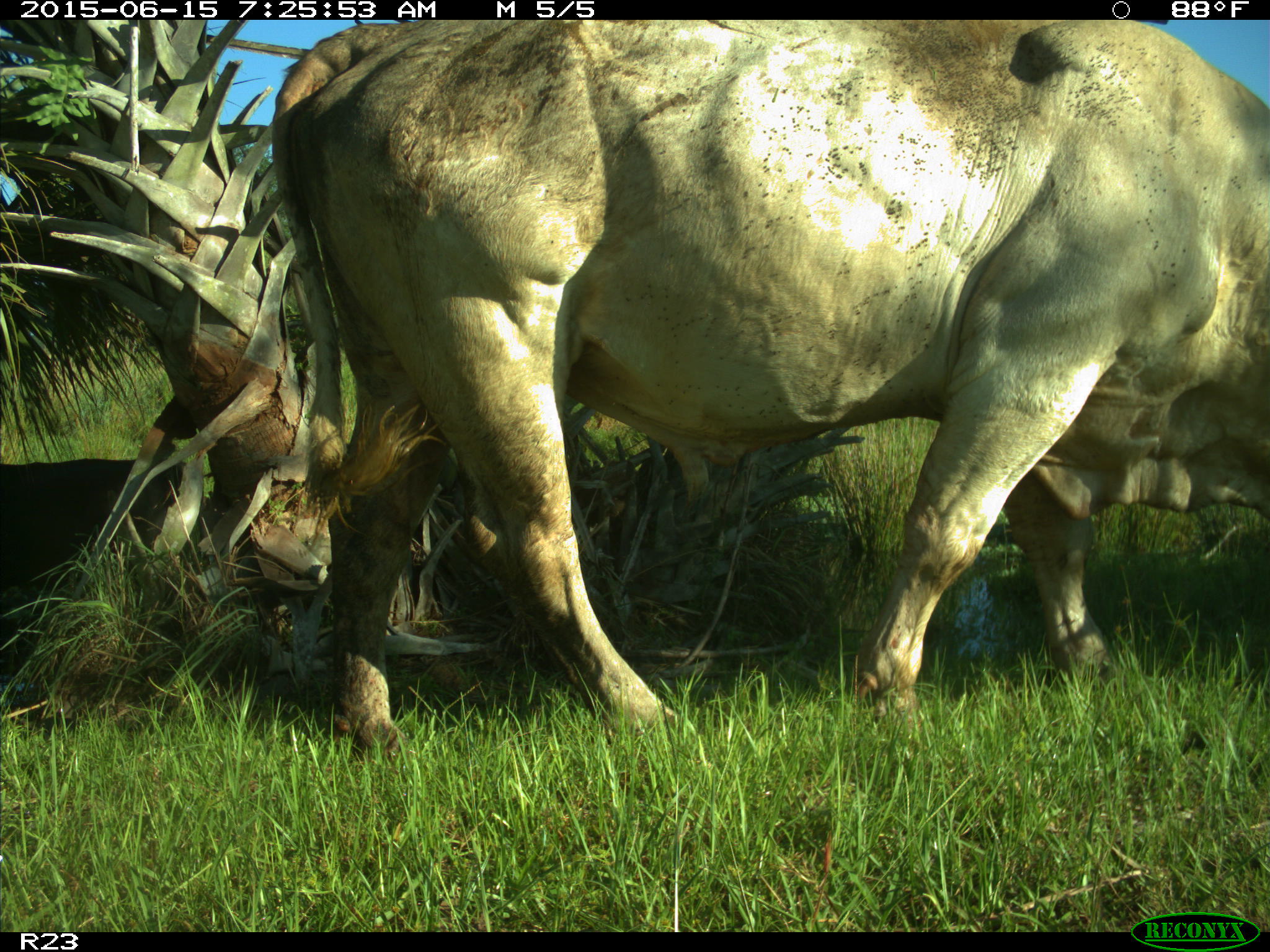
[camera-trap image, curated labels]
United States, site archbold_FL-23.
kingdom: Animalia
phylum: Chordata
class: Mammalia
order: Artiodactyla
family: Bovidae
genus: Bos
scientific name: Bos taurus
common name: domestic cow